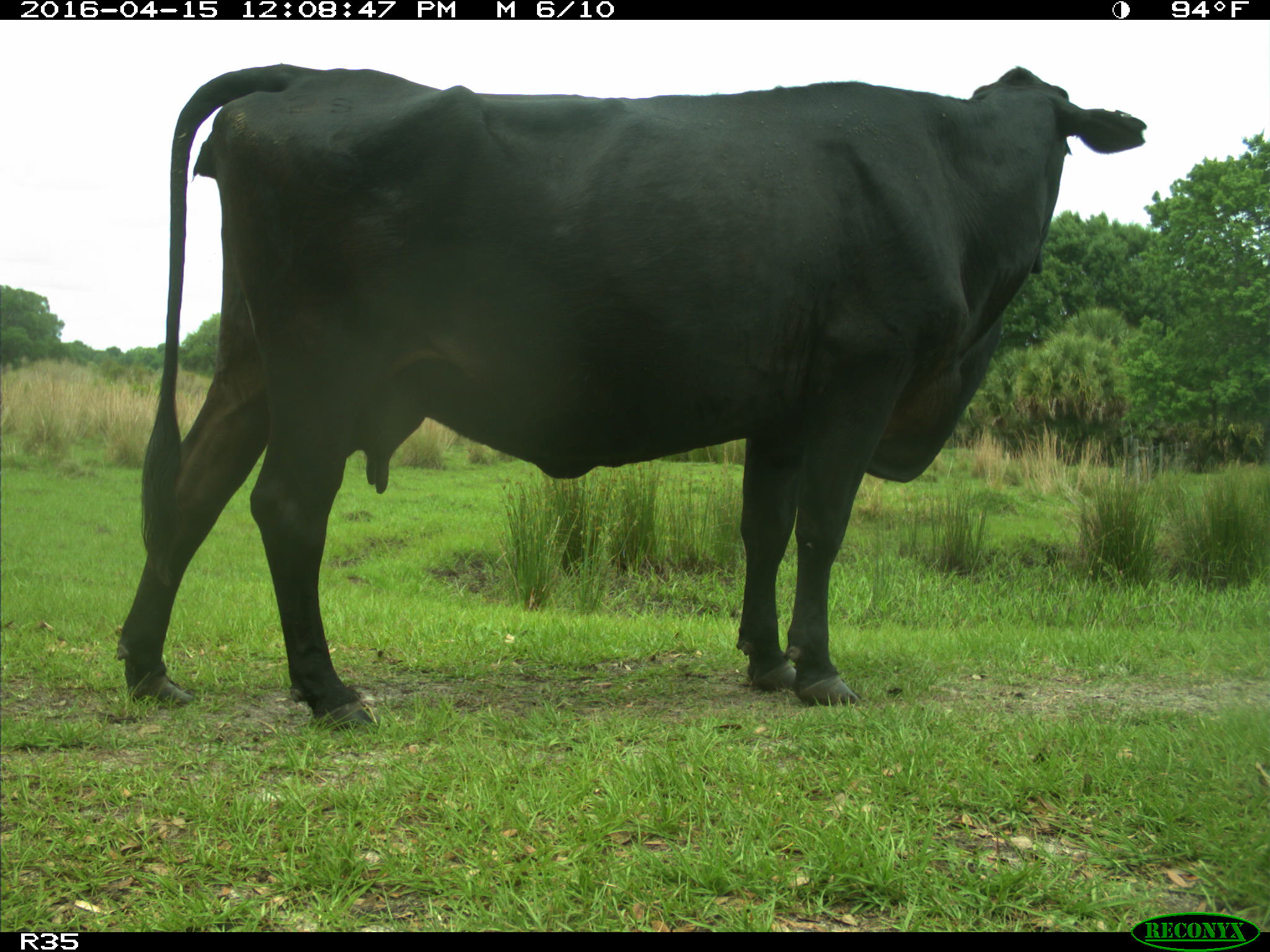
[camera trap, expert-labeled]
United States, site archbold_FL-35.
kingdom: Animalia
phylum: Chordata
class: Mammalia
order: Artiodactyla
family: Bovidae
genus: Bos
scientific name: Bos taurus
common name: domestic cow